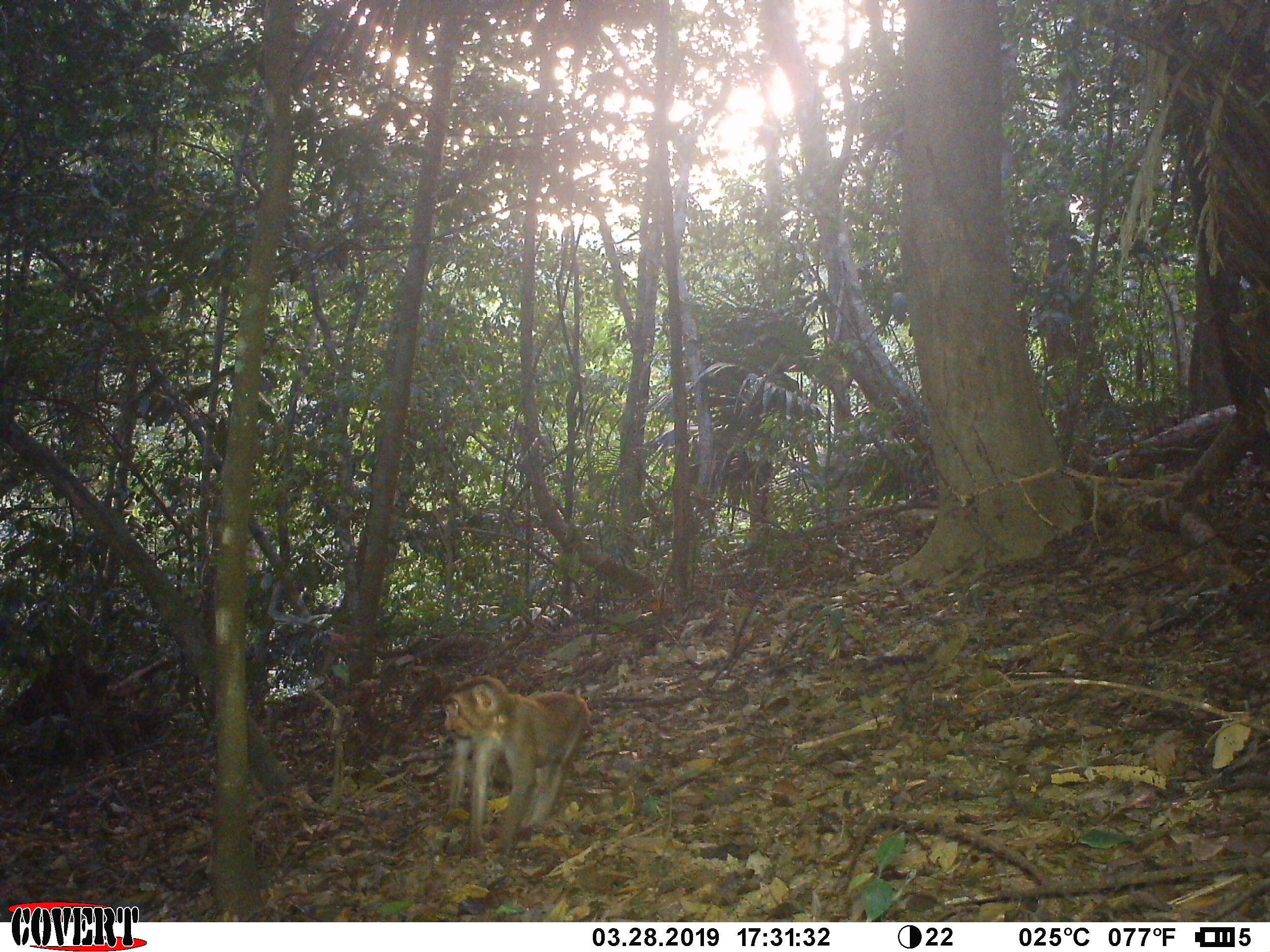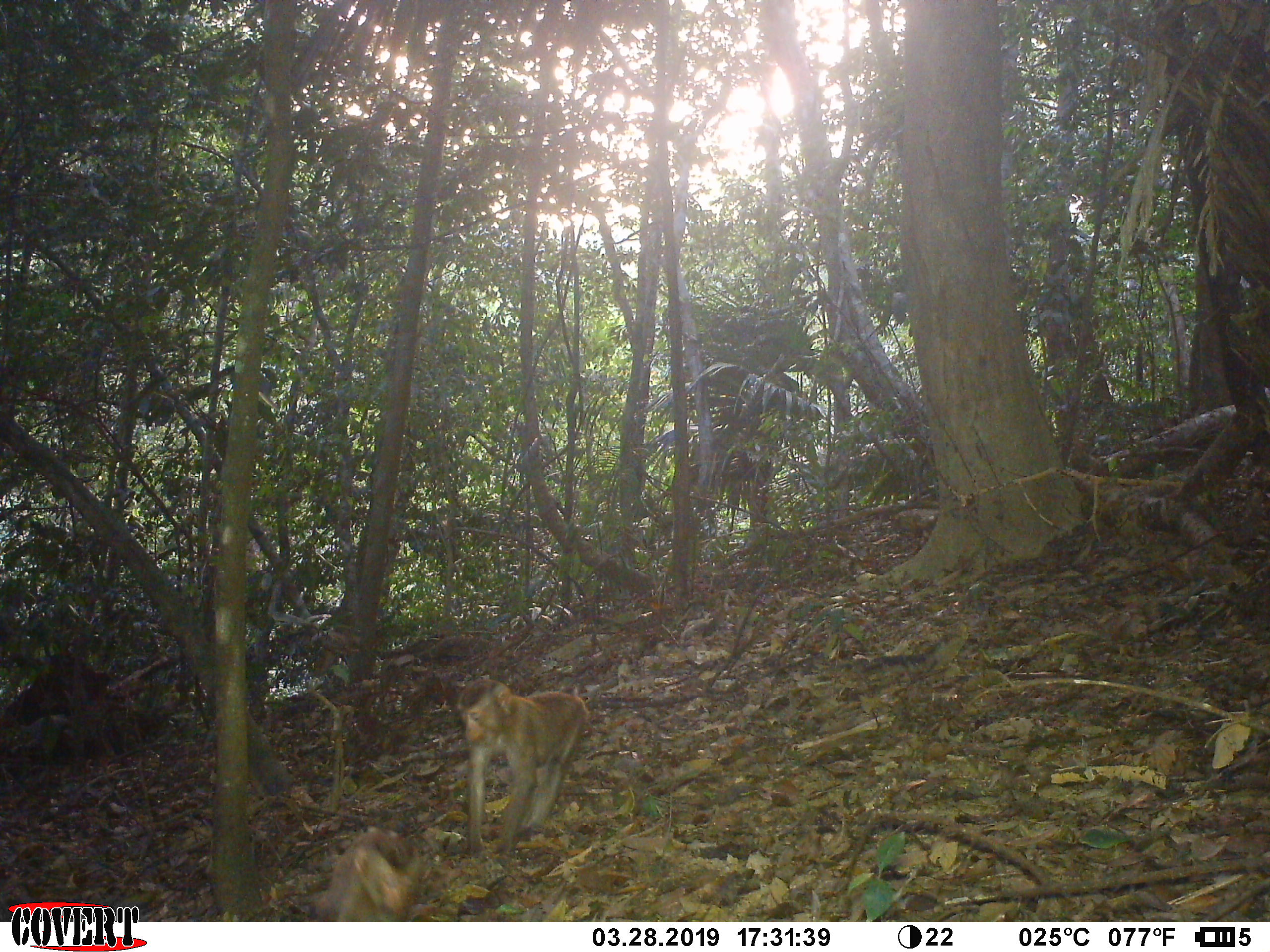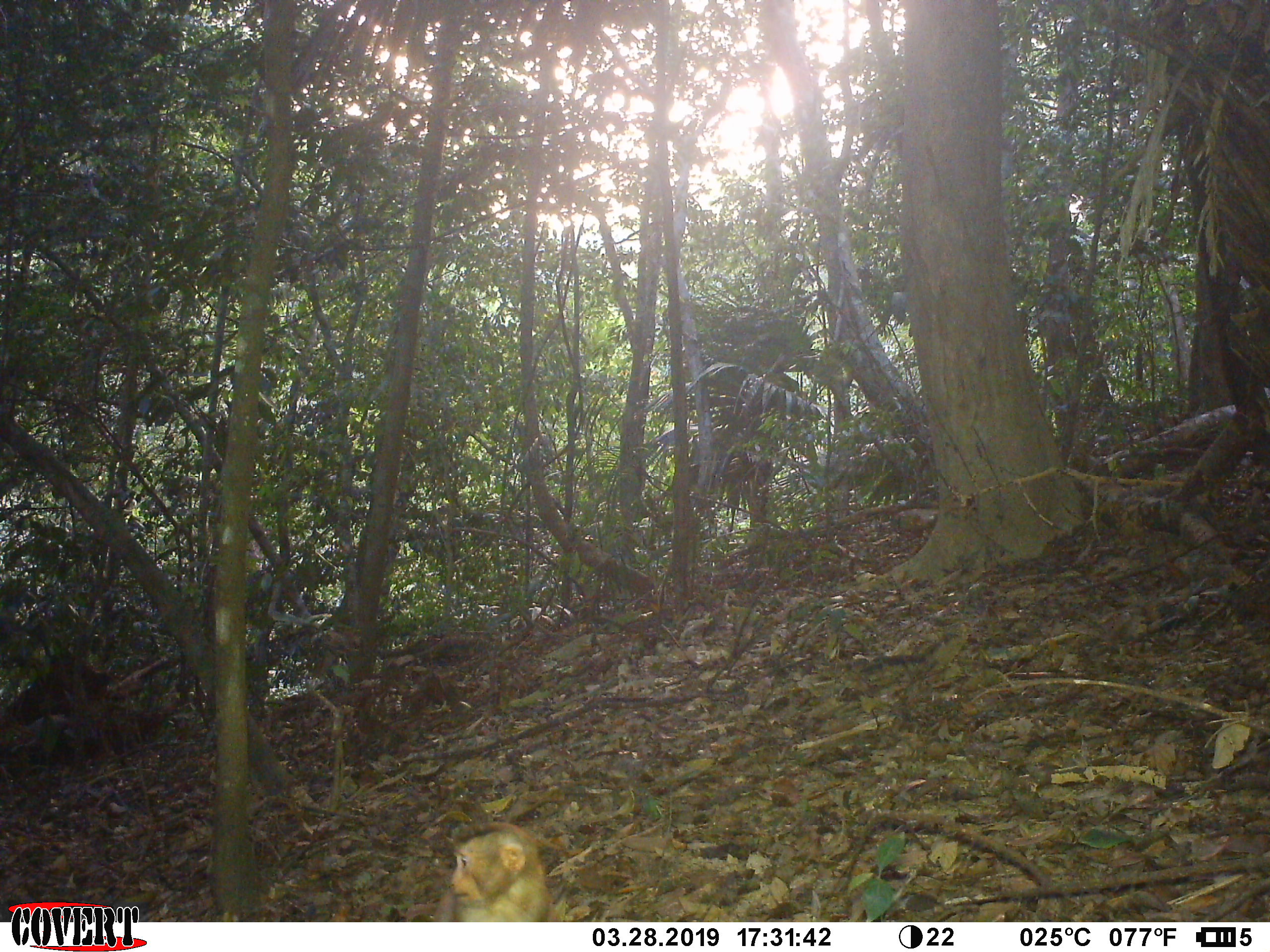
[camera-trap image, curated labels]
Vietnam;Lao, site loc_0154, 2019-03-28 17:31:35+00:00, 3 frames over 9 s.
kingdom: Animalia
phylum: Chordata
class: Mammalia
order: Primates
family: Cercopithecidae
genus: Macaca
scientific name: Macaca nemestrina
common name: pig-tailed macaque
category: pig tailed macaque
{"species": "pig tailed macaque (pig-tailed macaque) (Macaca nemestrina)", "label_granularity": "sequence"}